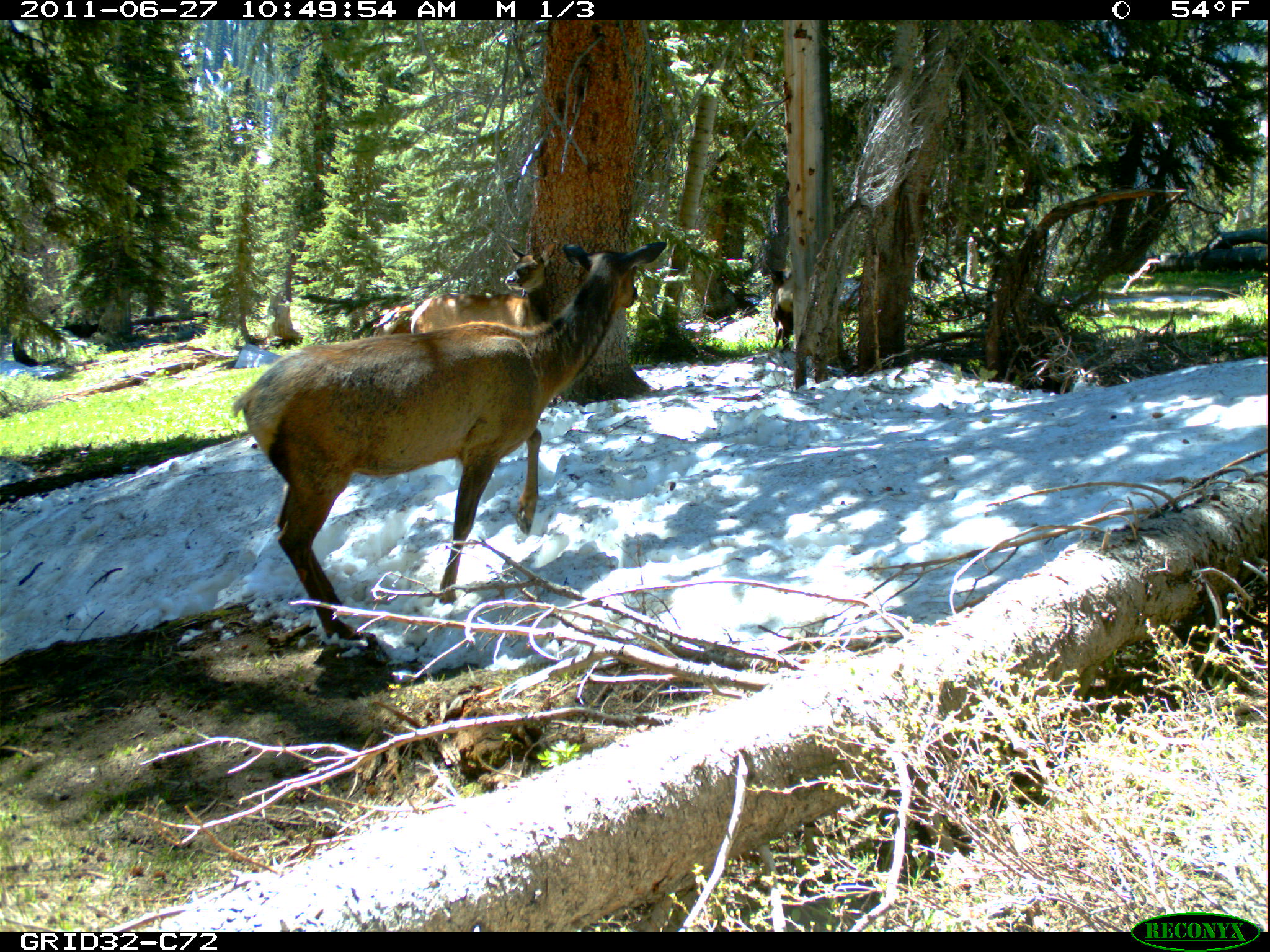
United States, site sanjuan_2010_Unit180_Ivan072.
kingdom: Animalia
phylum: Chordata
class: Mammalia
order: Artiodactyla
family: Cervidae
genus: Cervus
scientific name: Cervus elaphus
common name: red deer